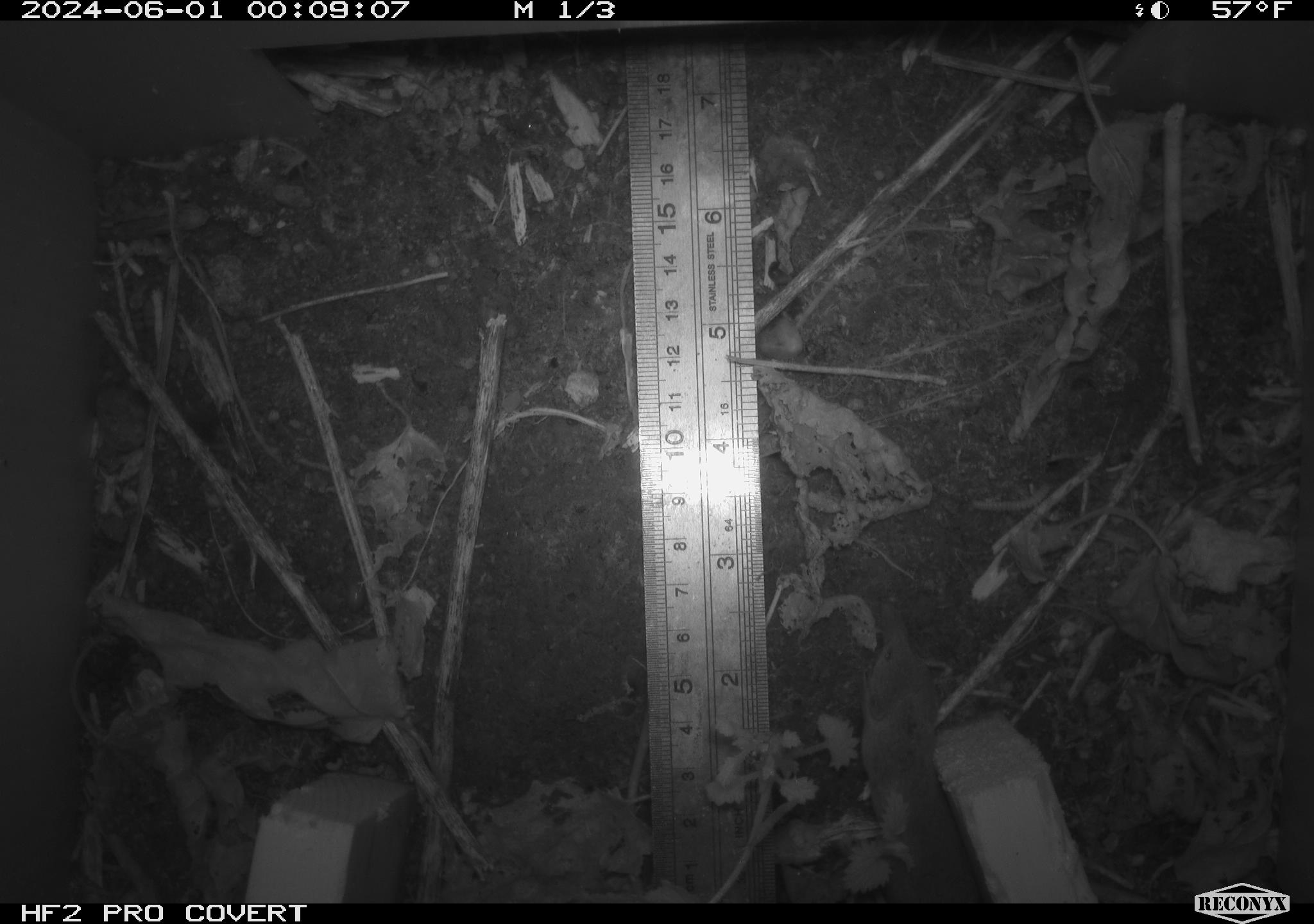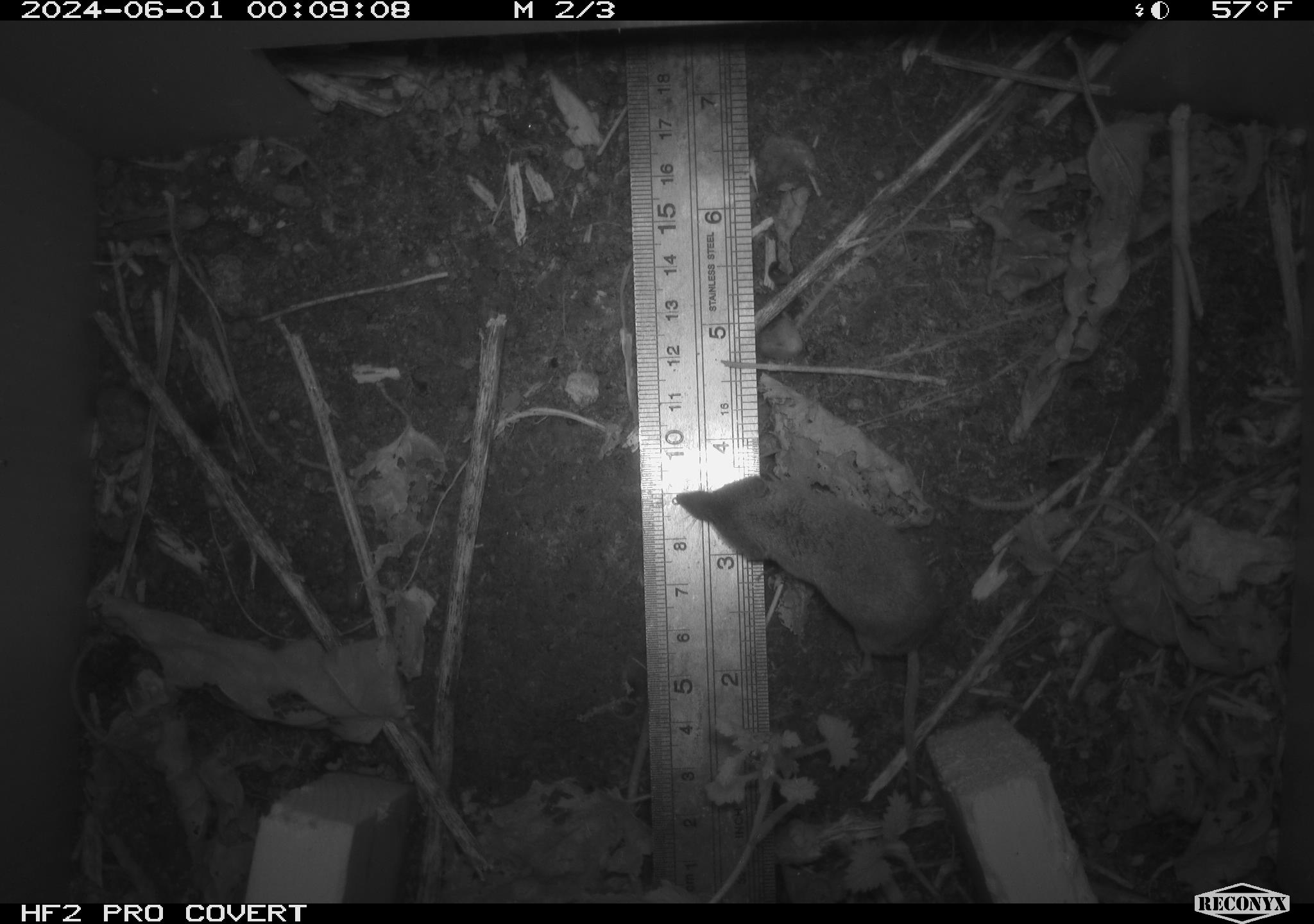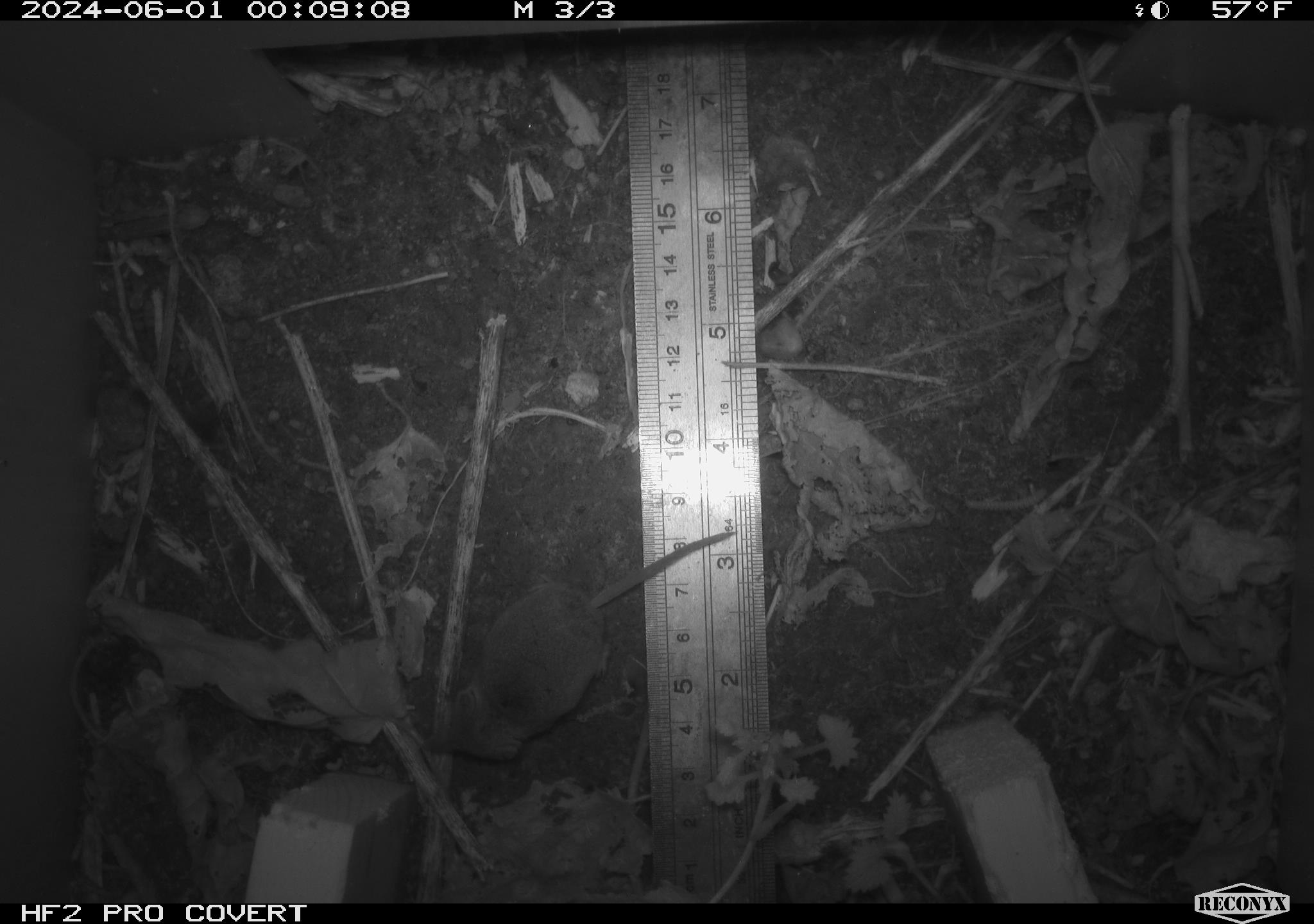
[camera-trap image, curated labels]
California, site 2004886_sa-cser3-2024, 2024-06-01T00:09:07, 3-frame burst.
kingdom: Animalia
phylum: Chordata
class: Mammalia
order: Eulipotyphla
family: Soricidae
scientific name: Soricidae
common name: shrews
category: soricidae family